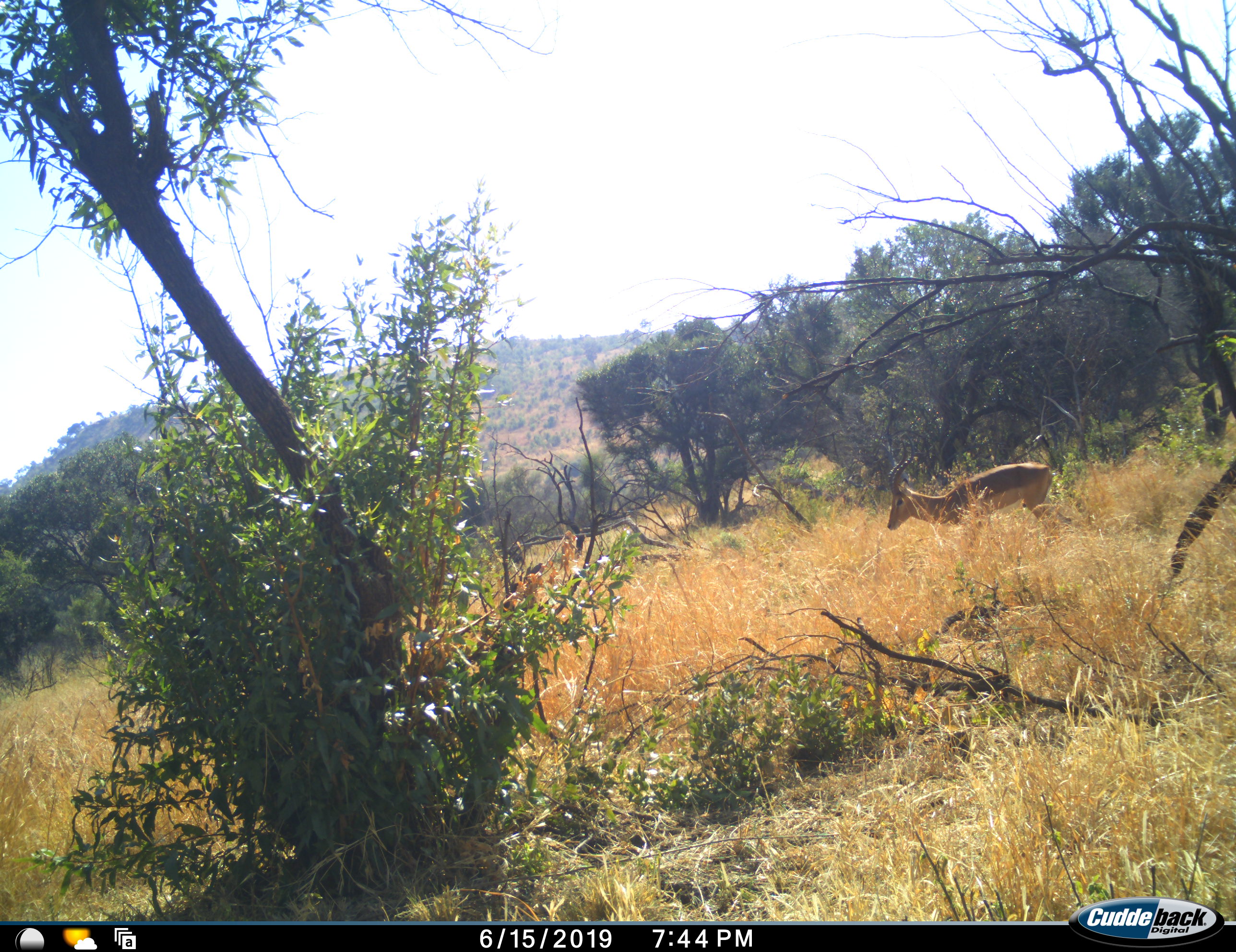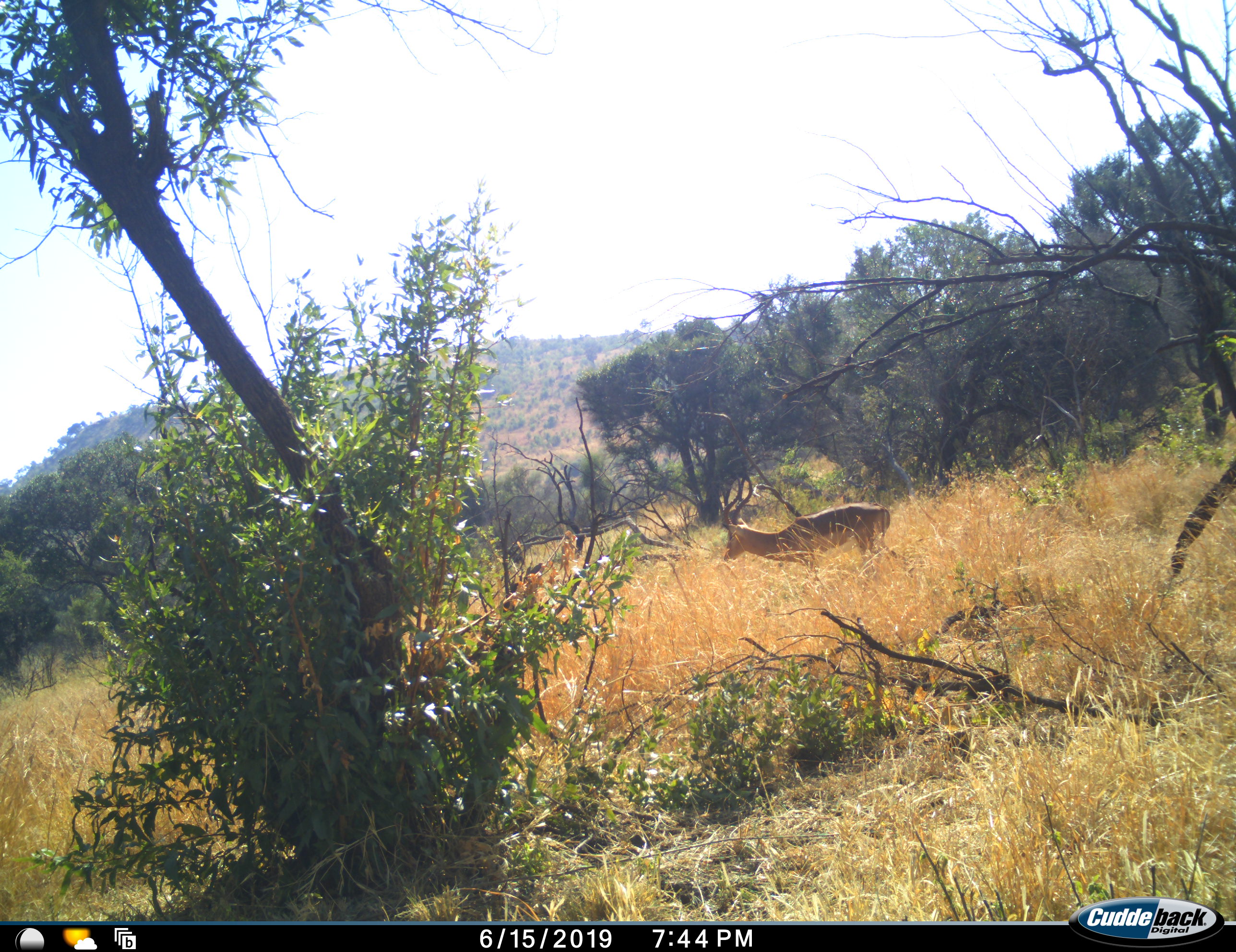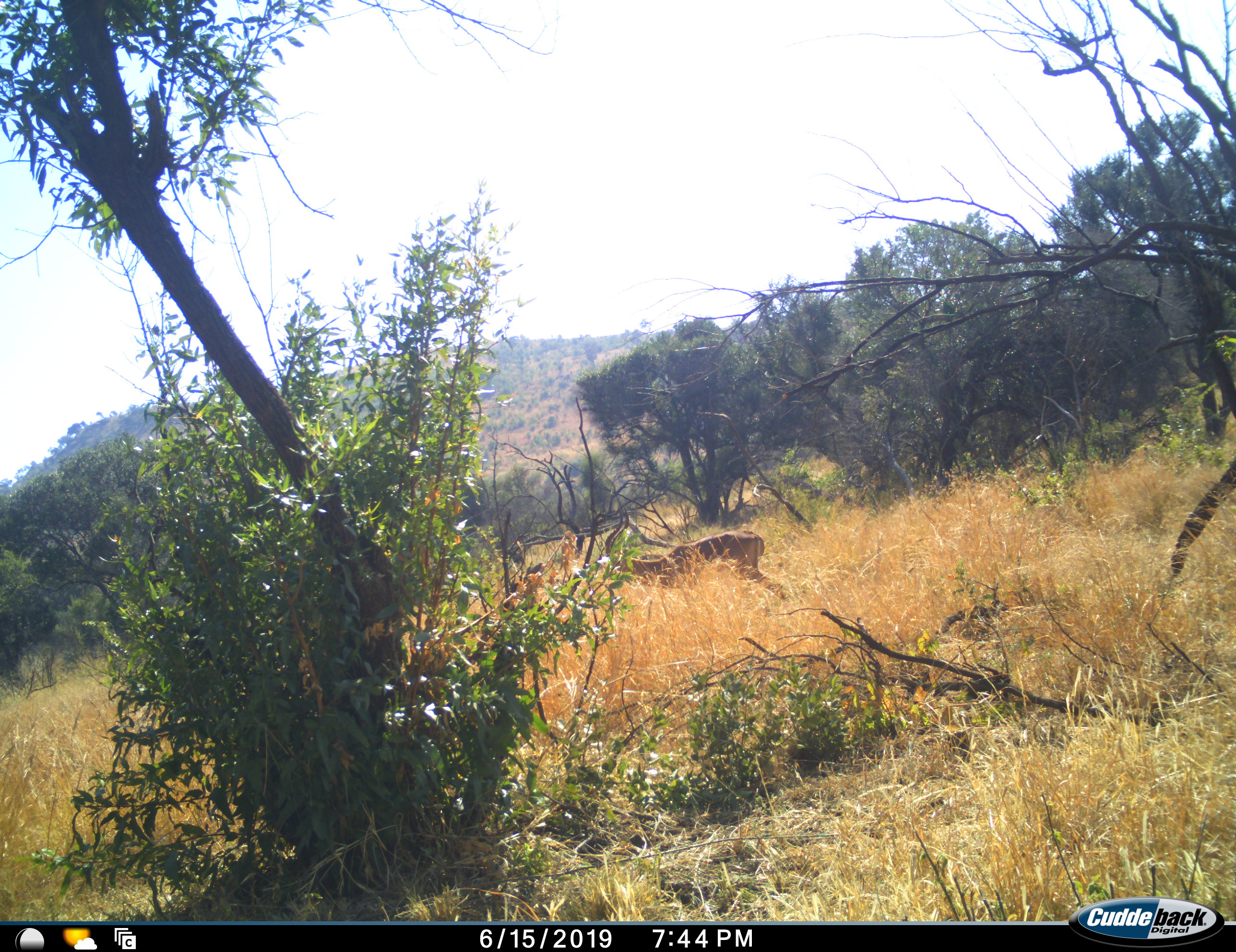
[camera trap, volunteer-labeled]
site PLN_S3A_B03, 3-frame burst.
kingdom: Animalia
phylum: Chordata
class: Mammalia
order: Artiodactyla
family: Bovidae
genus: Aepyceros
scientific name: Aepyceros melampus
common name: impala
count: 1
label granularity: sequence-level